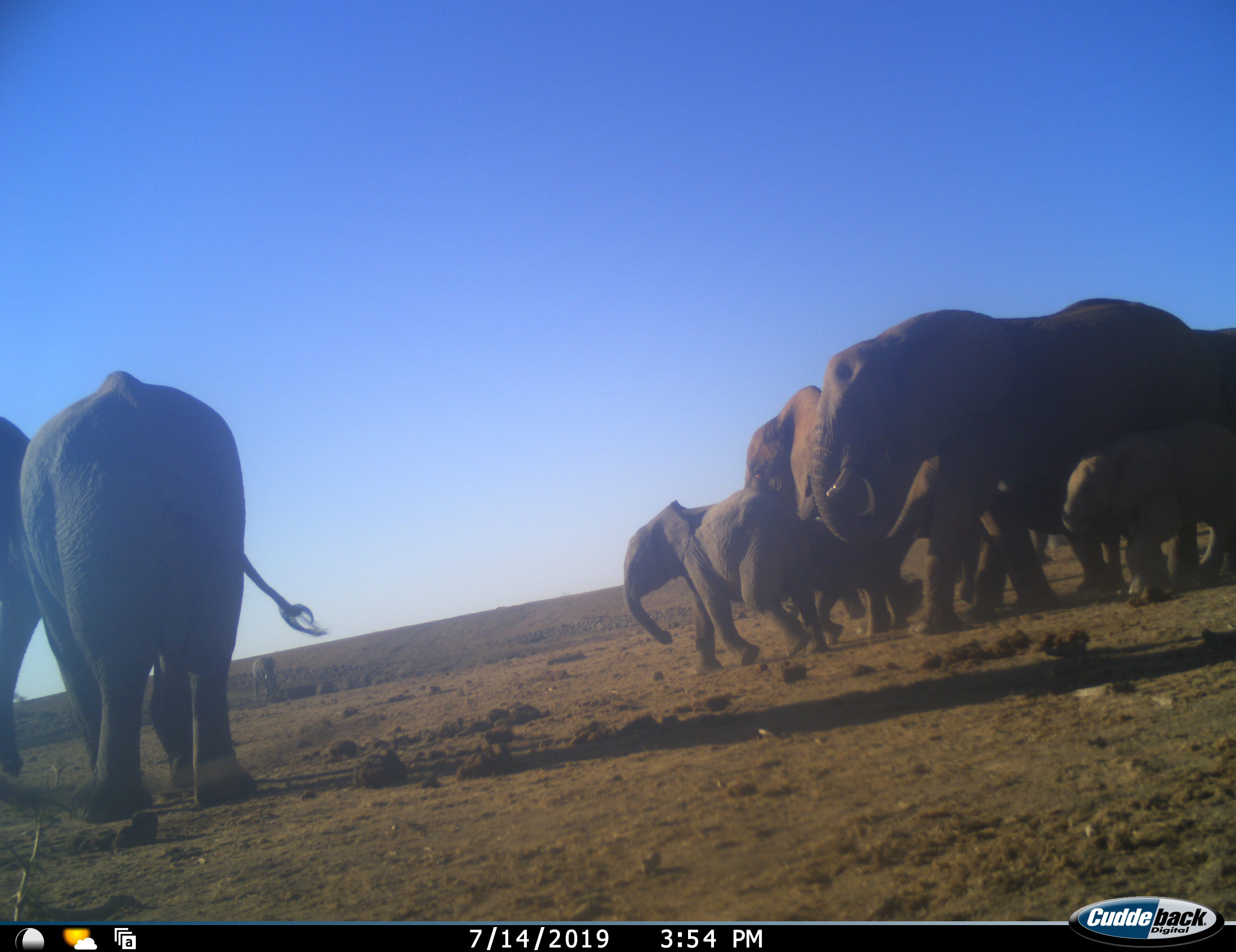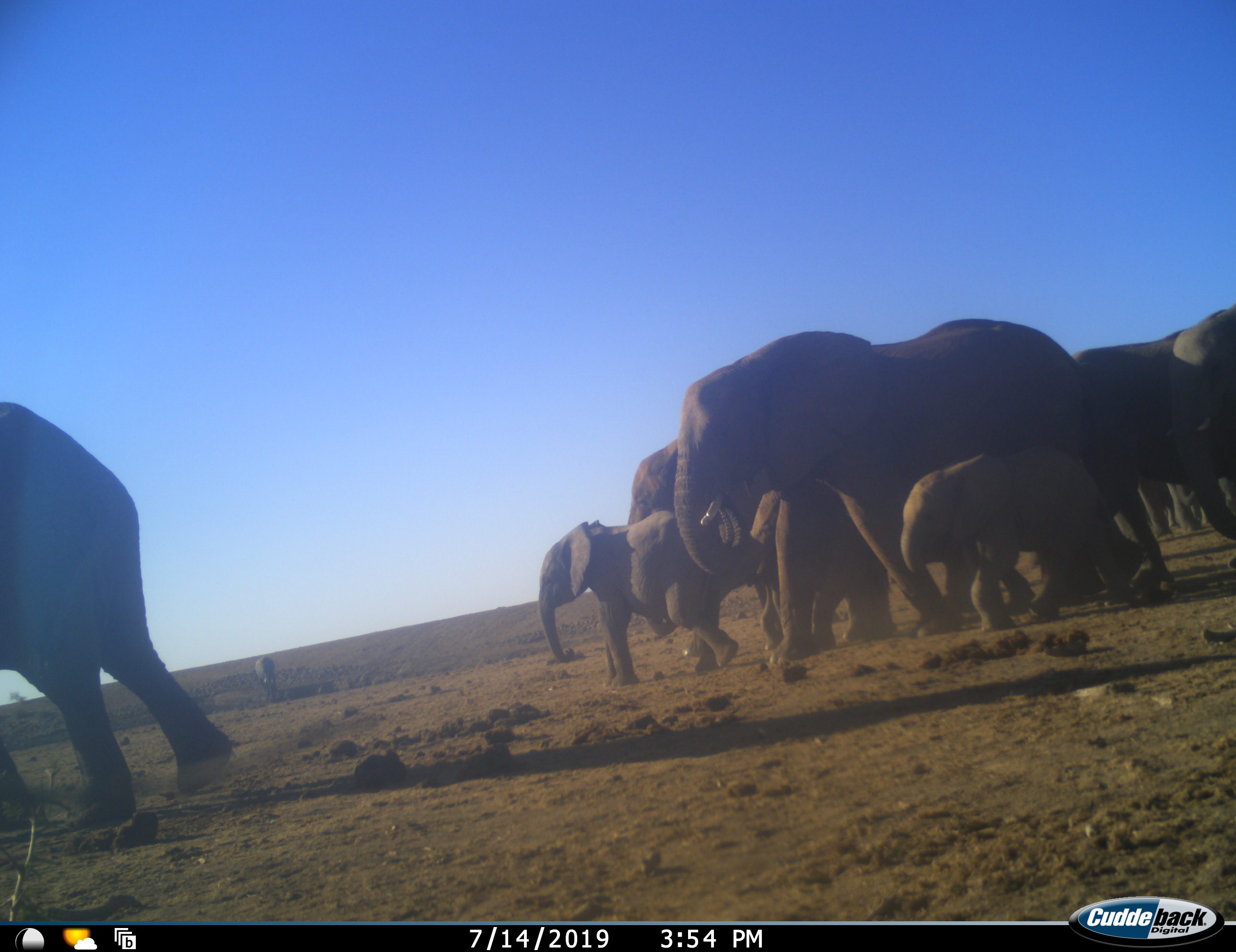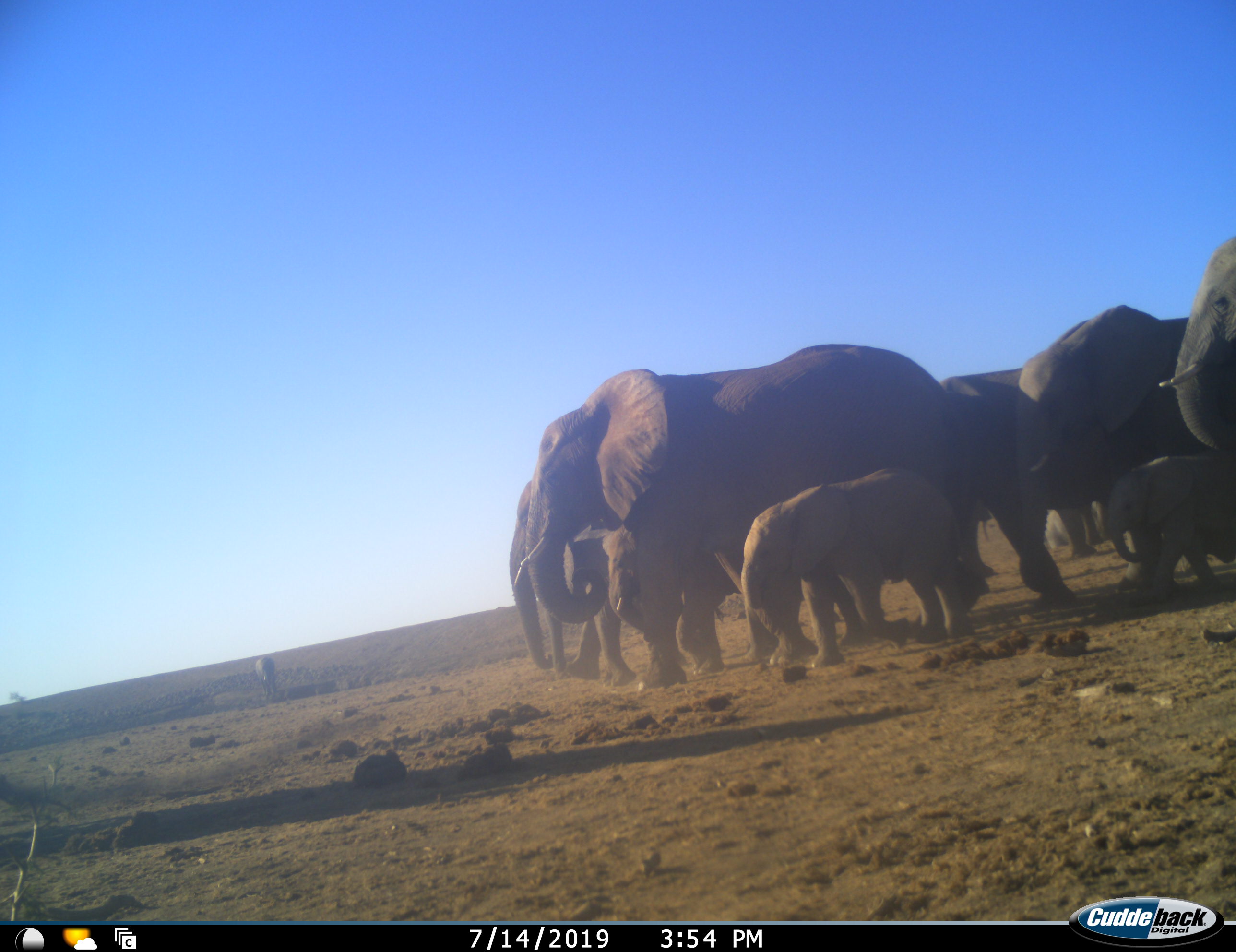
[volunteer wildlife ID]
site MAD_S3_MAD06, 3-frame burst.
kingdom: Animalia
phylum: Chordata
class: Mammalia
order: Proboscidea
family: Elephantidae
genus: Loxodonta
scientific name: Loxodonta africana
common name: african bush elephant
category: elephant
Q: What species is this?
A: Elephant (african bush elephant) (Loxodonta africana).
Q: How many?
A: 11-50.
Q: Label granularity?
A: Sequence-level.